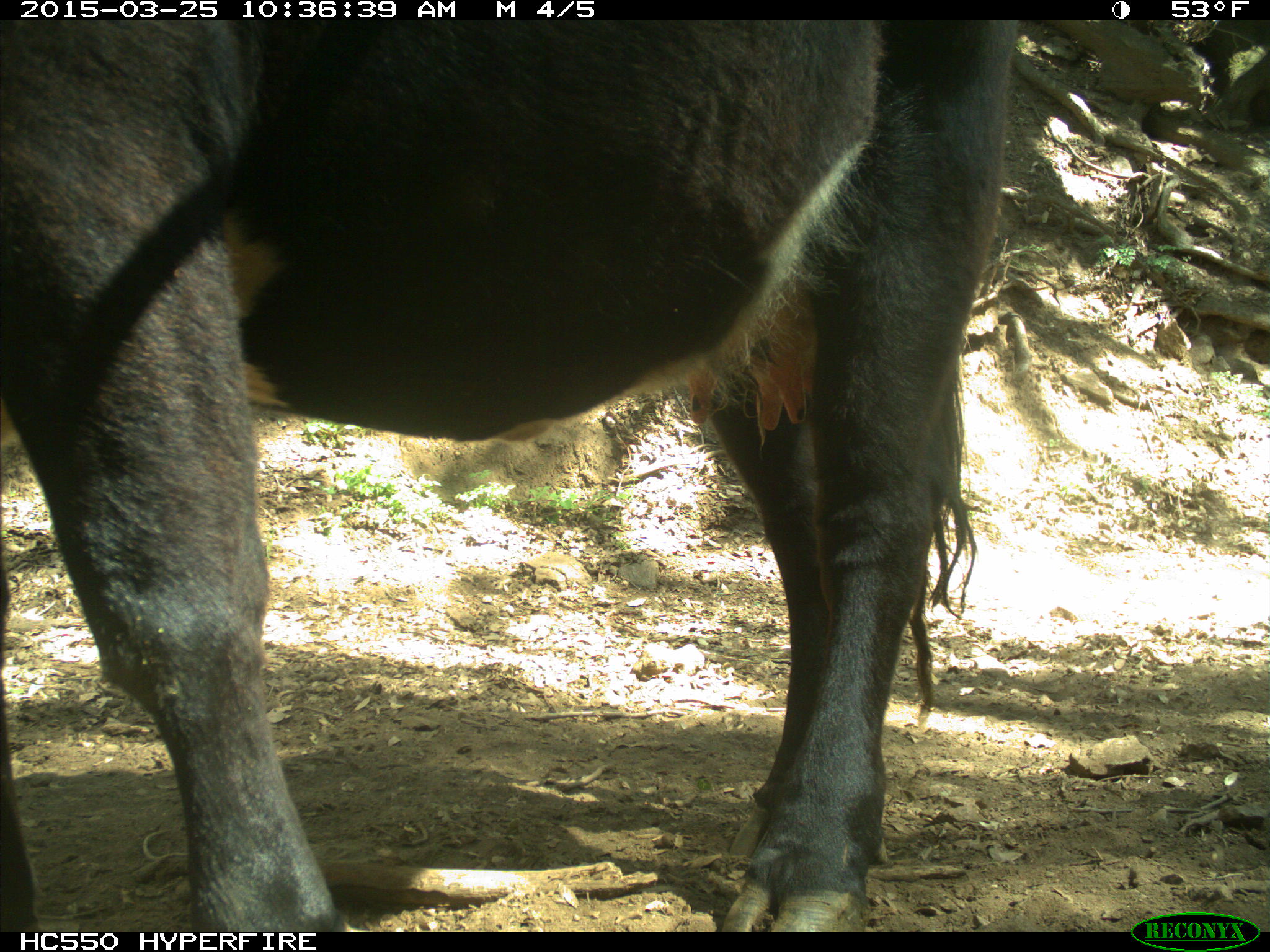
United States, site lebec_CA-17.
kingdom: Animalia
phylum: Chordata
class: Mammalia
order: Artiodactyla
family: Bovidae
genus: Bos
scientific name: Bos taurus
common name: domestic cow